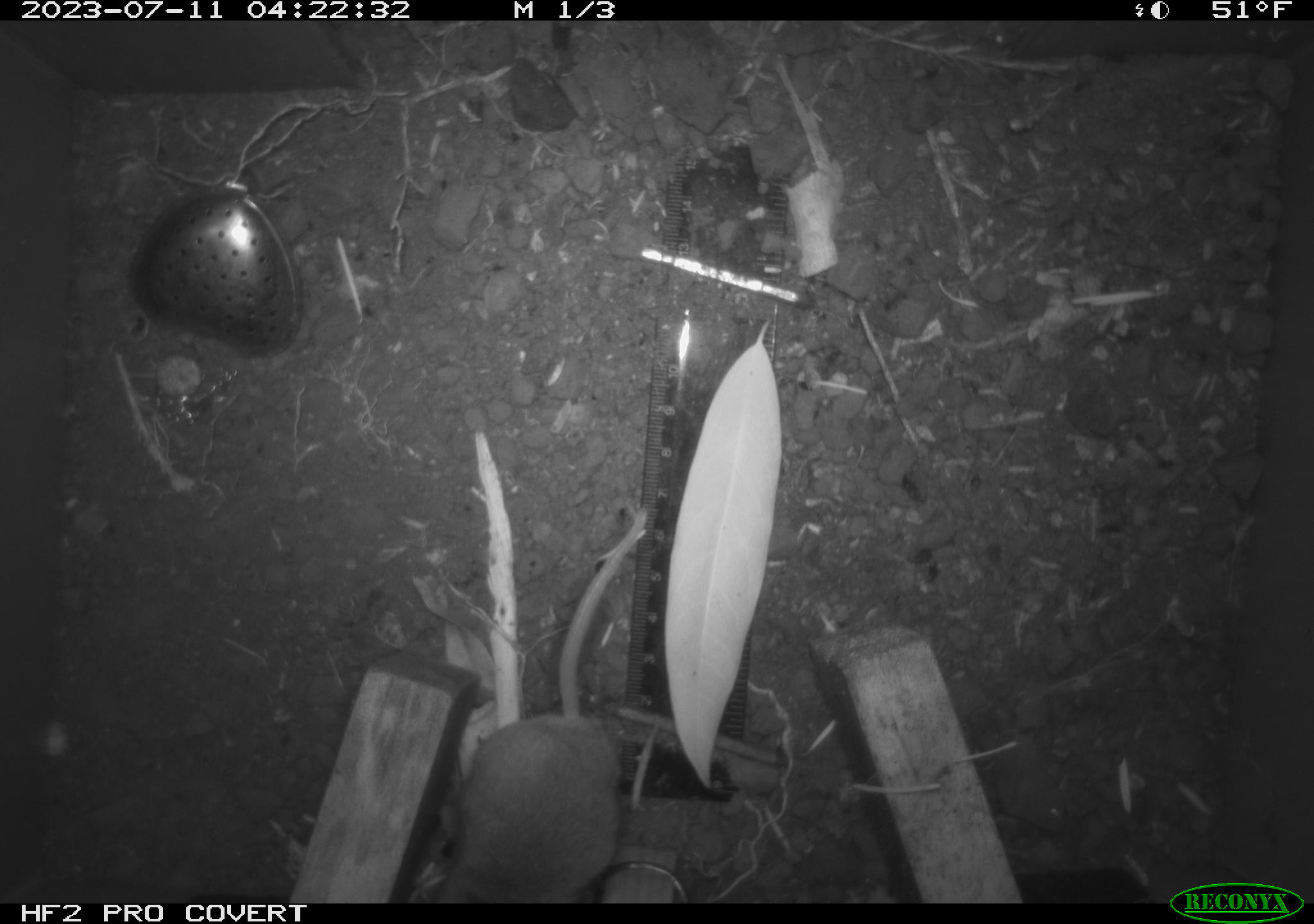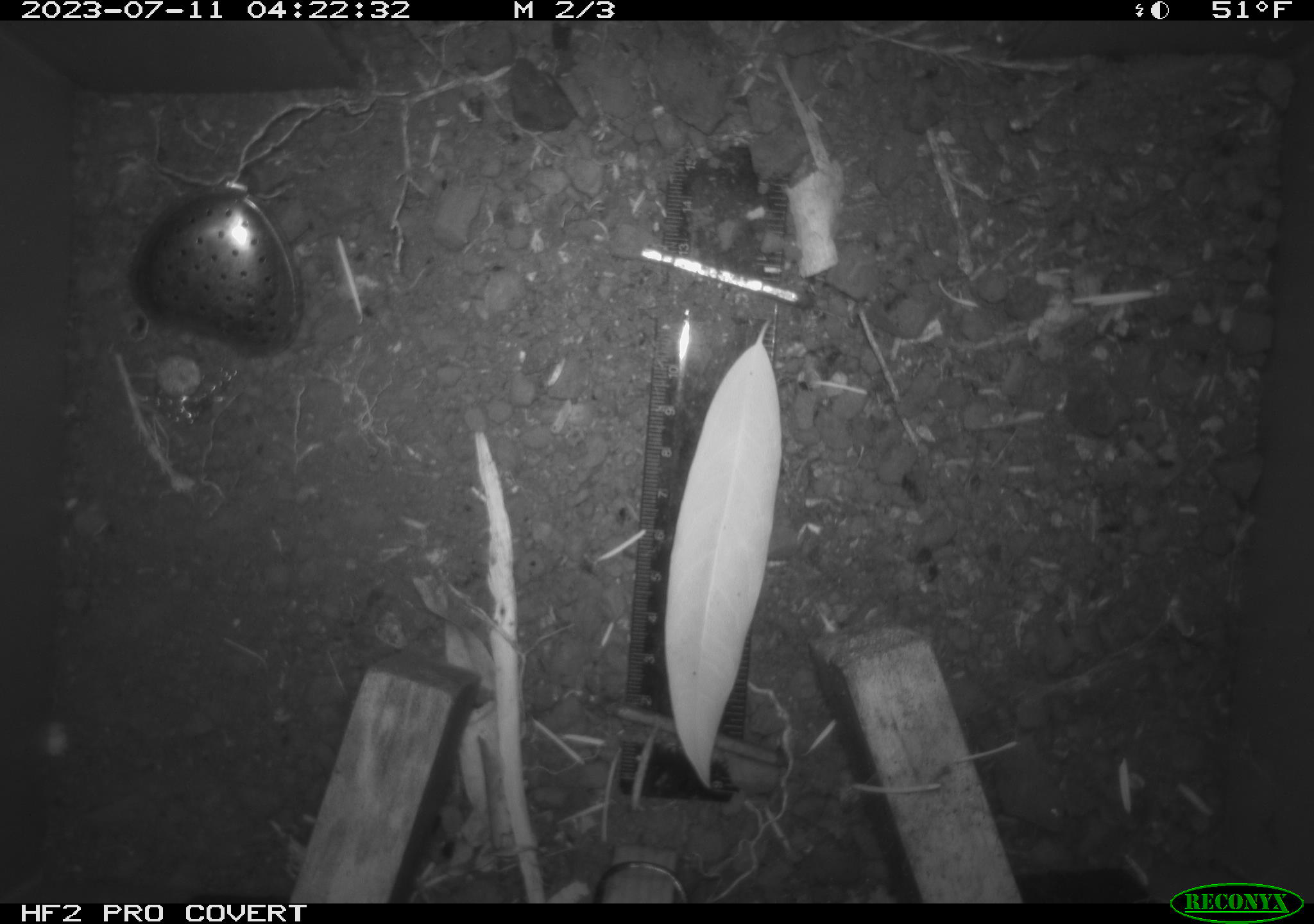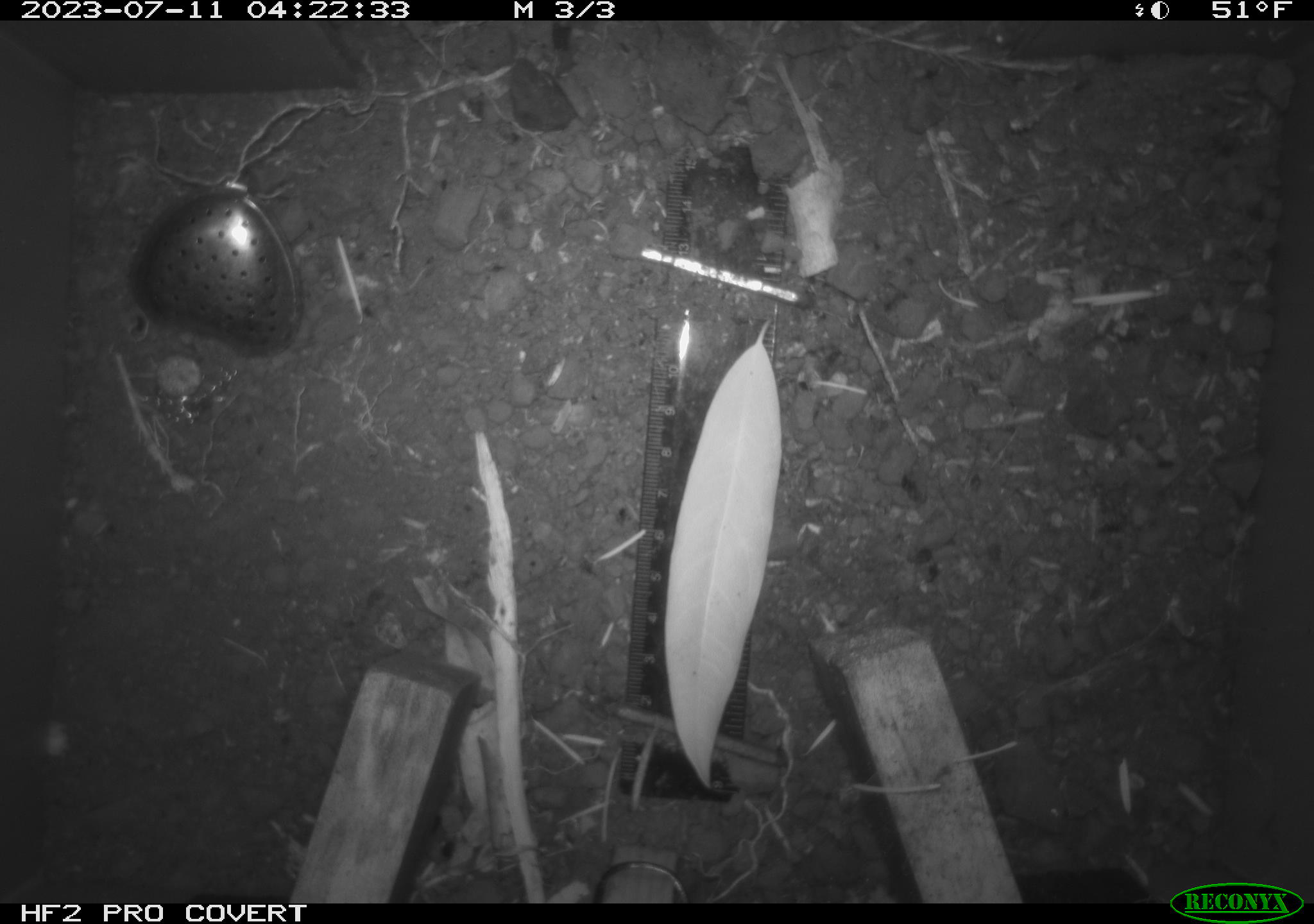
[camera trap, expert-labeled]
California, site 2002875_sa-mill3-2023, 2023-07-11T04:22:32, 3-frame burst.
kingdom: Animalia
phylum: Chordata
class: Mammalia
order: Rodentia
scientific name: Rodentia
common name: mouse species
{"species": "mouse species (Rodentia)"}